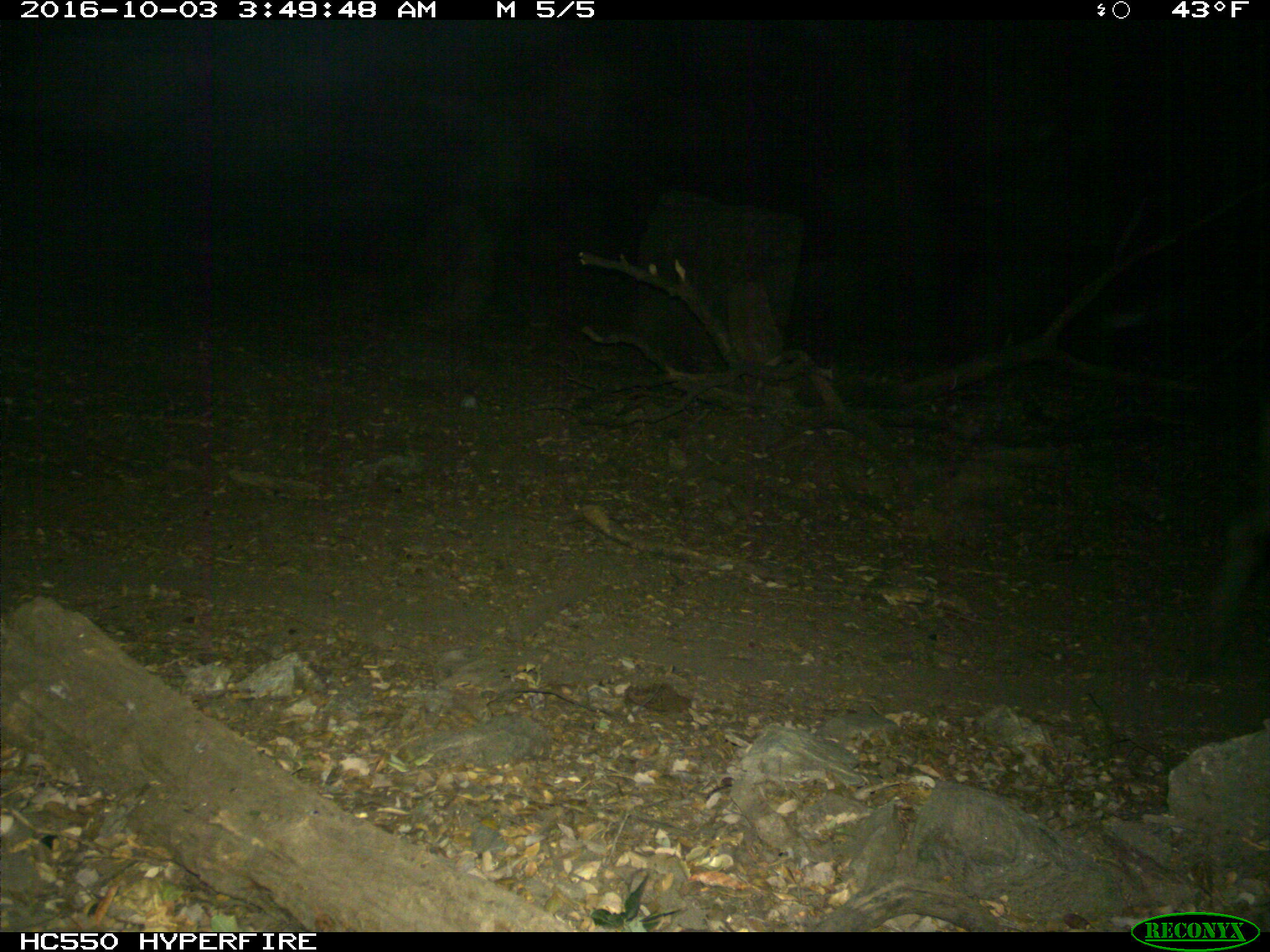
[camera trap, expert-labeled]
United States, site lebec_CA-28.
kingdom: Animalia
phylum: Chordata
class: Mammalia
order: Artiodactyla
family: Suidae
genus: Sus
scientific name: Sus scrofa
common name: wild boar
Sus scrofa (wild boar).